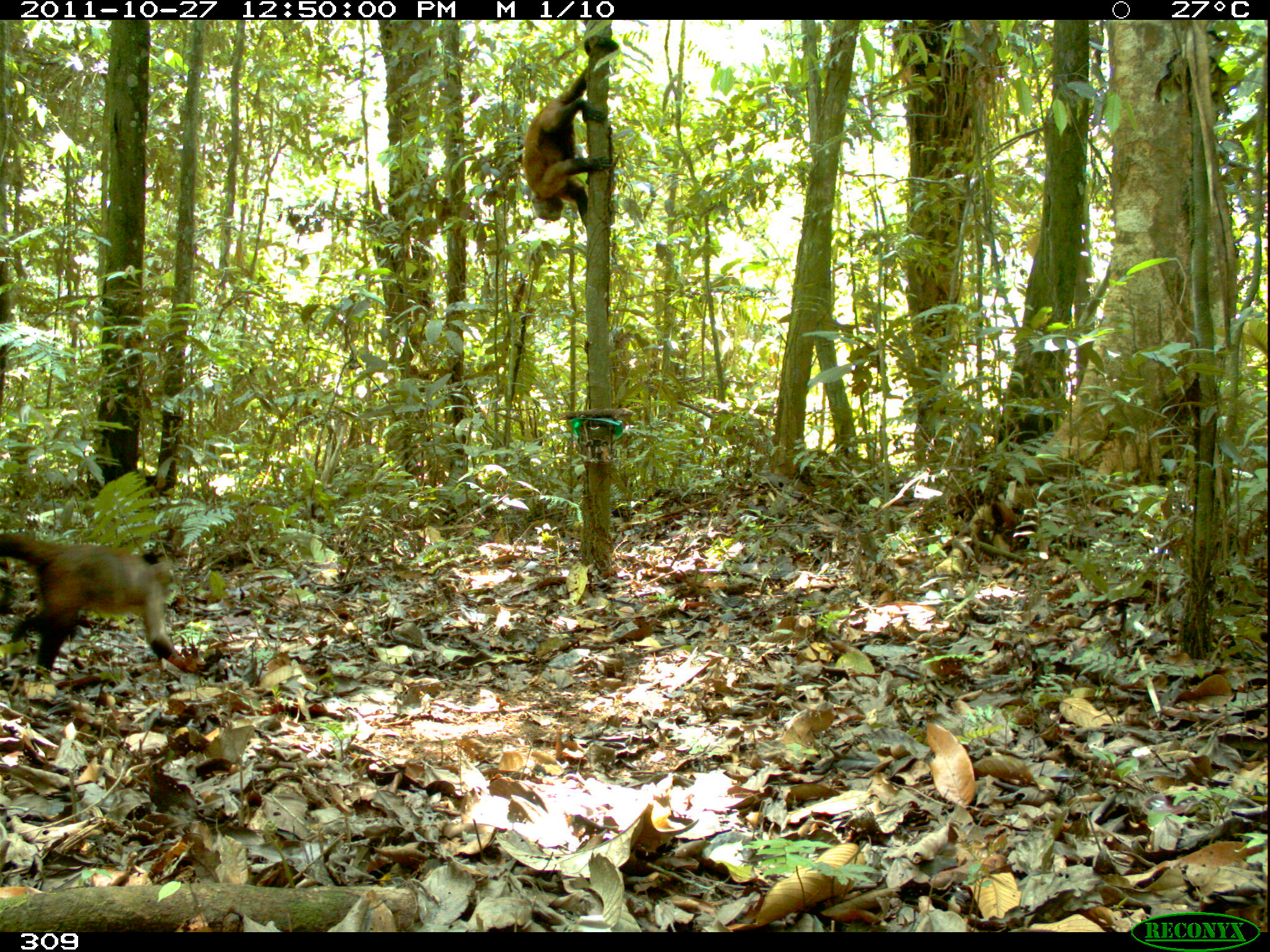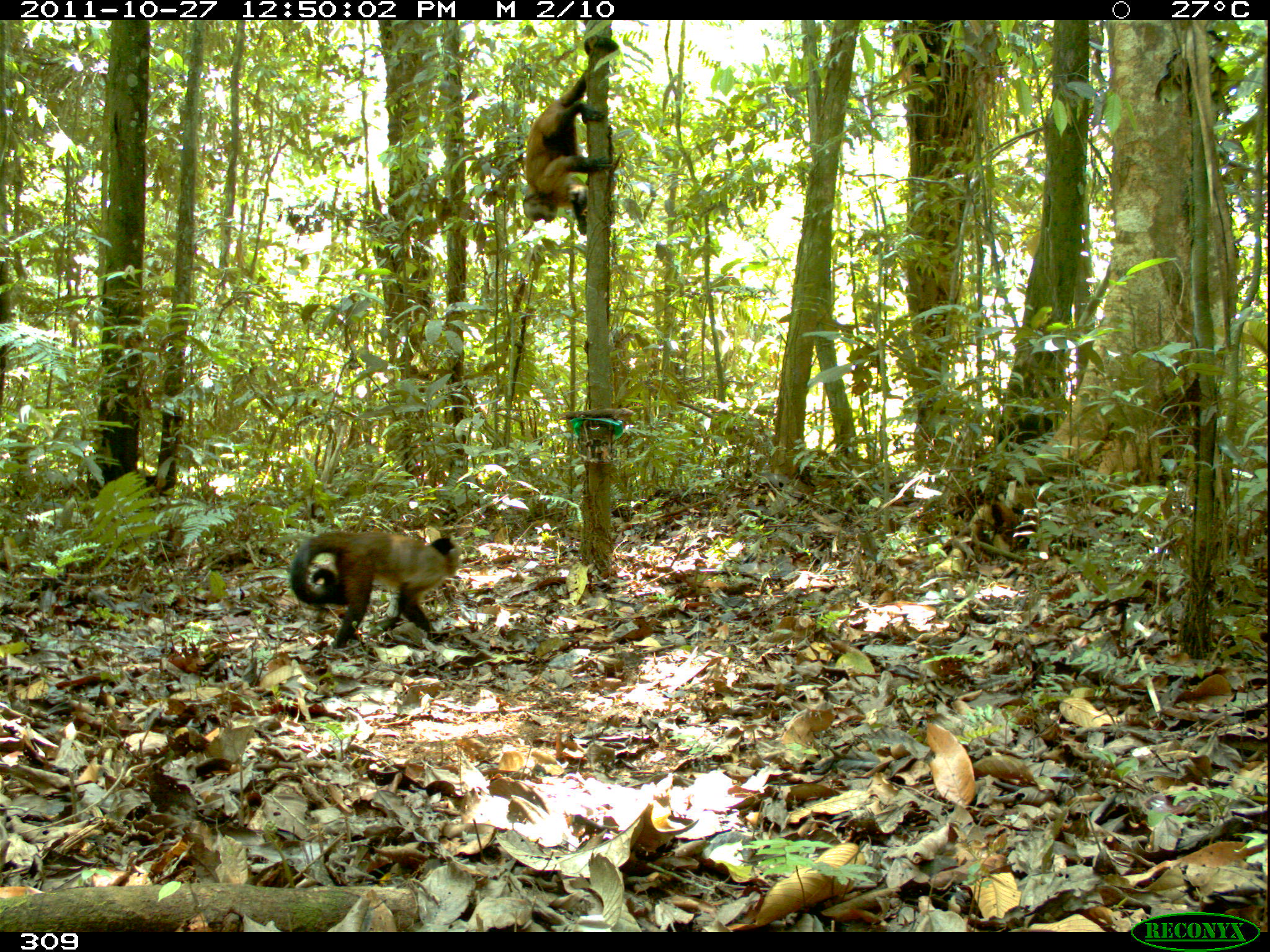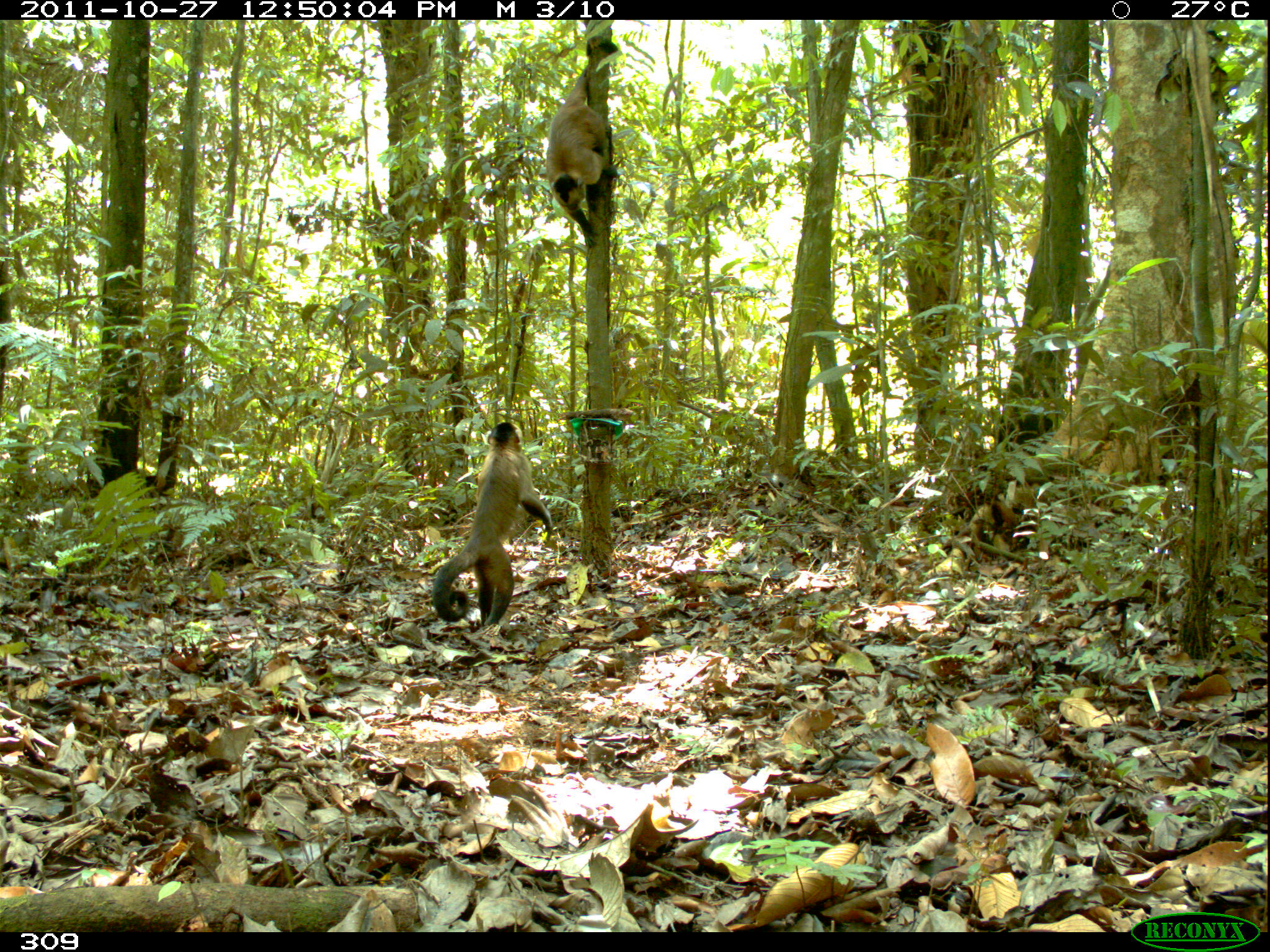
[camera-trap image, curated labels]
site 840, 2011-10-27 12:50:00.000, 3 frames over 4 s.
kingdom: Animalia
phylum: Chordata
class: Mammalia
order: Primates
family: Cebidae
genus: Sapajus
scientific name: Sapajus apella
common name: brown capuchin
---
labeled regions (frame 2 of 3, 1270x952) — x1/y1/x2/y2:
sapajus apella: 287/530/462/649; 522/33/620/236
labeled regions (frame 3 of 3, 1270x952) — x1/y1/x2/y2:
sapajus apella: 431/421/553/631; 544/34/619/248